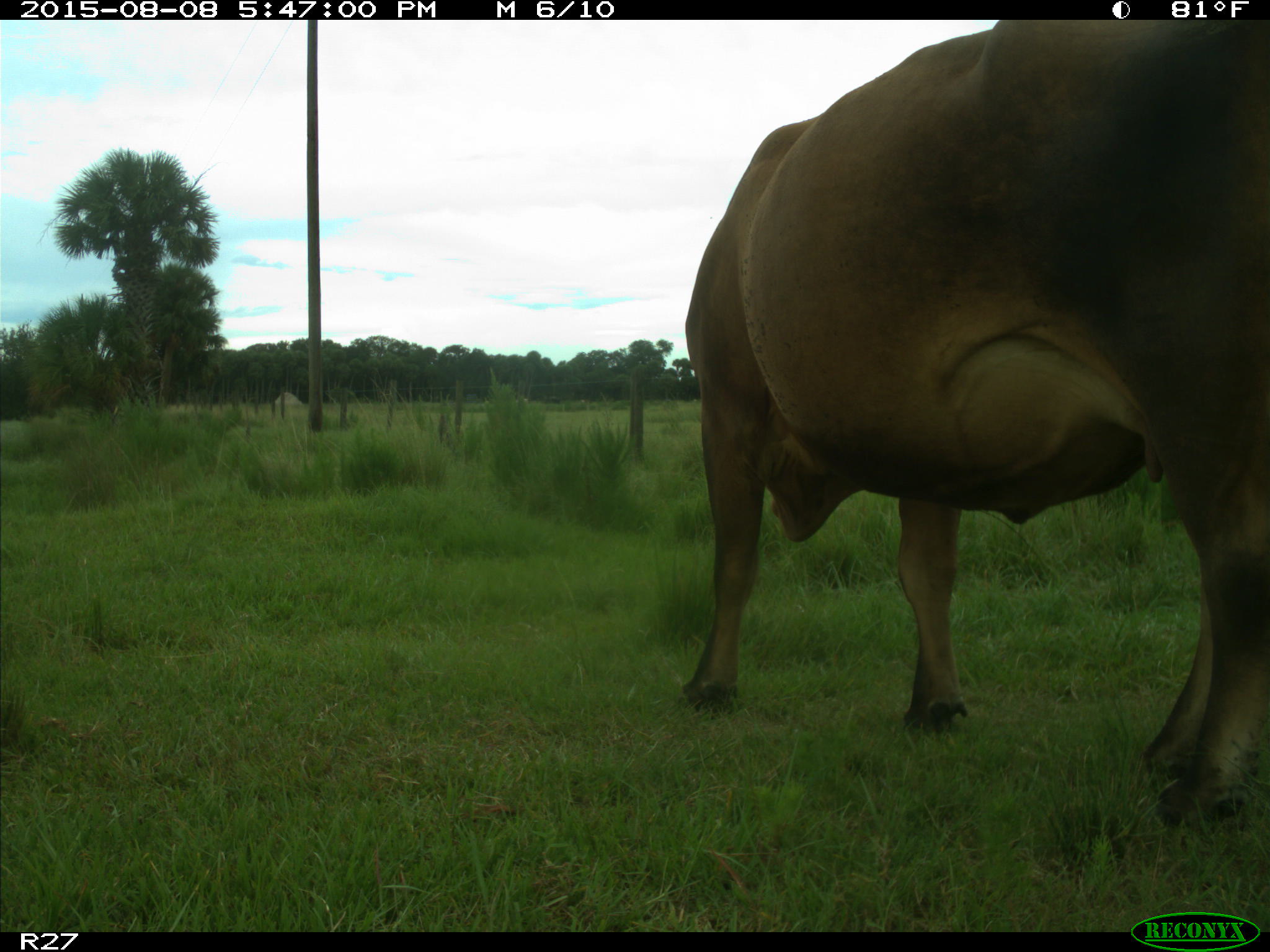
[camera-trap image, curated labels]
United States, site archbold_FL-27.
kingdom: Animalia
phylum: Chordata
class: Mammalia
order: Artiodactyla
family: Bovidae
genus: Bos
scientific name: Bos taurus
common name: domestic cow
Bos taurus (domestic cow).